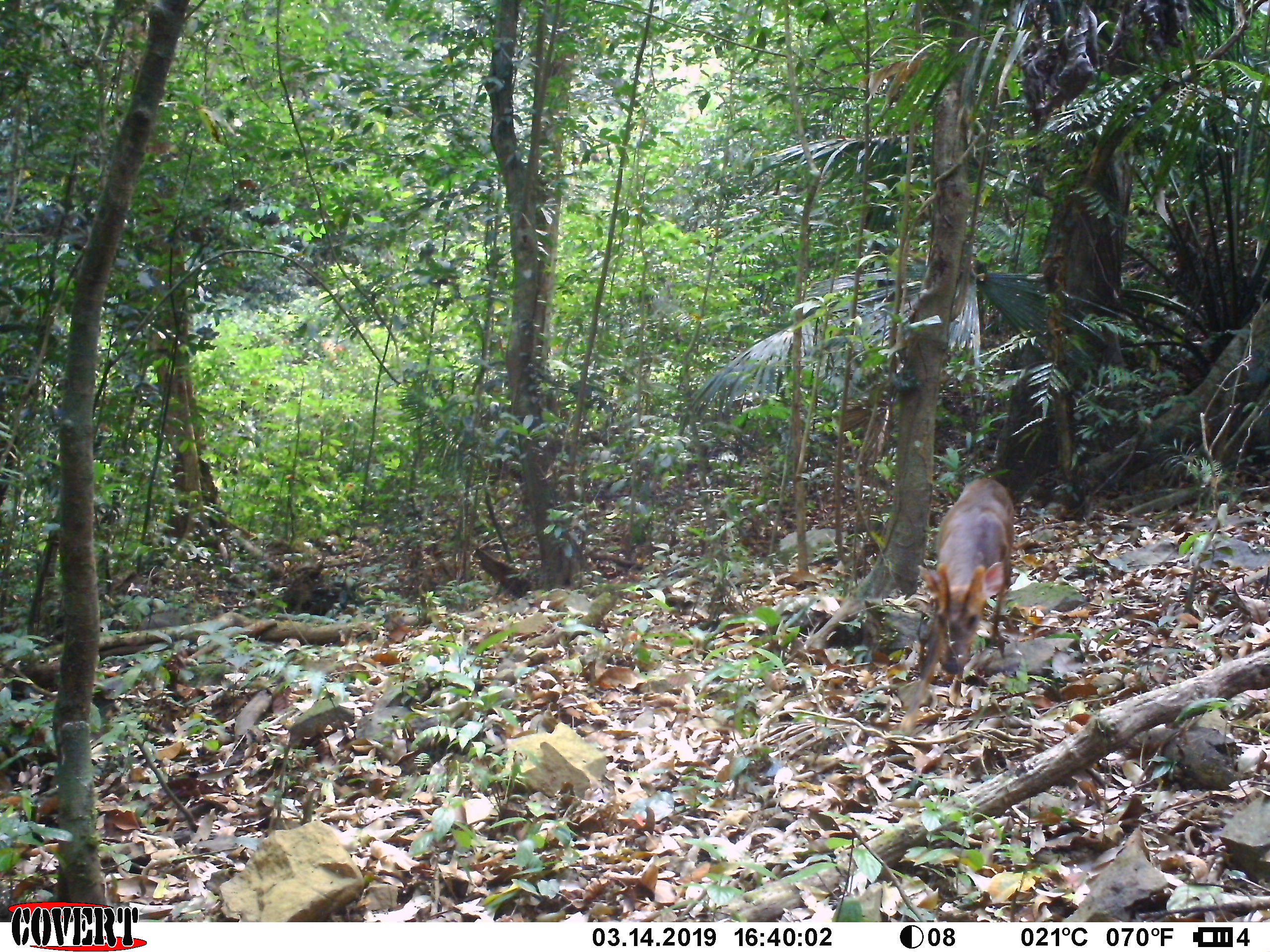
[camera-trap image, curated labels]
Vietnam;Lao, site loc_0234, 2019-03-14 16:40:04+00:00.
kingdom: Animalia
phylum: Chordata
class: Mammalia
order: Artiodactyla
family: Cervidae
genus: Muntiacus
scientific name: Muntiacus vuquangensis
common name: large-antlered muntjac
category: large antlered muntjac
Large antlered muntjac (large-antlered muntjac) (Muntiacus vuquangensis). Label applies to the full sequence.